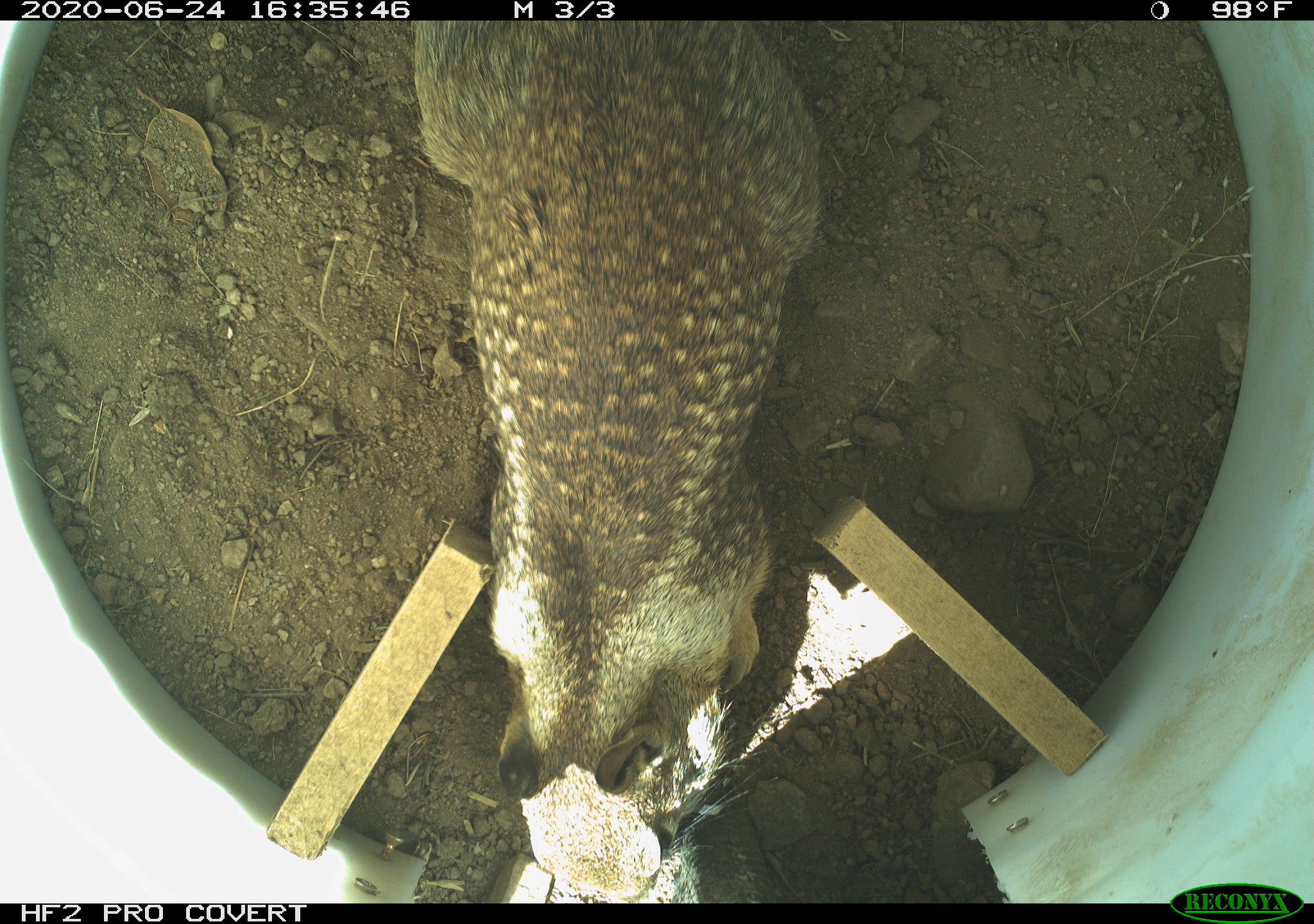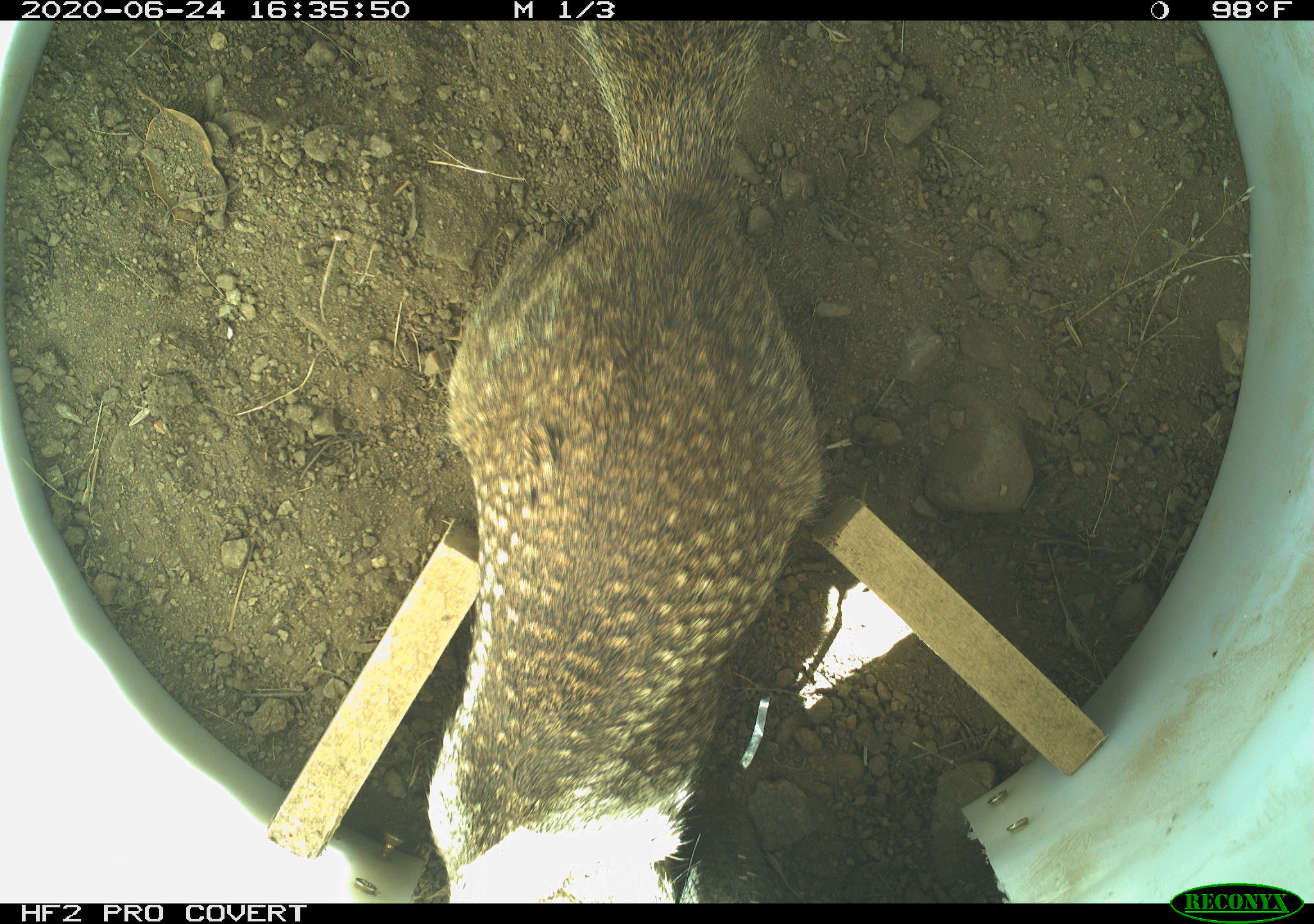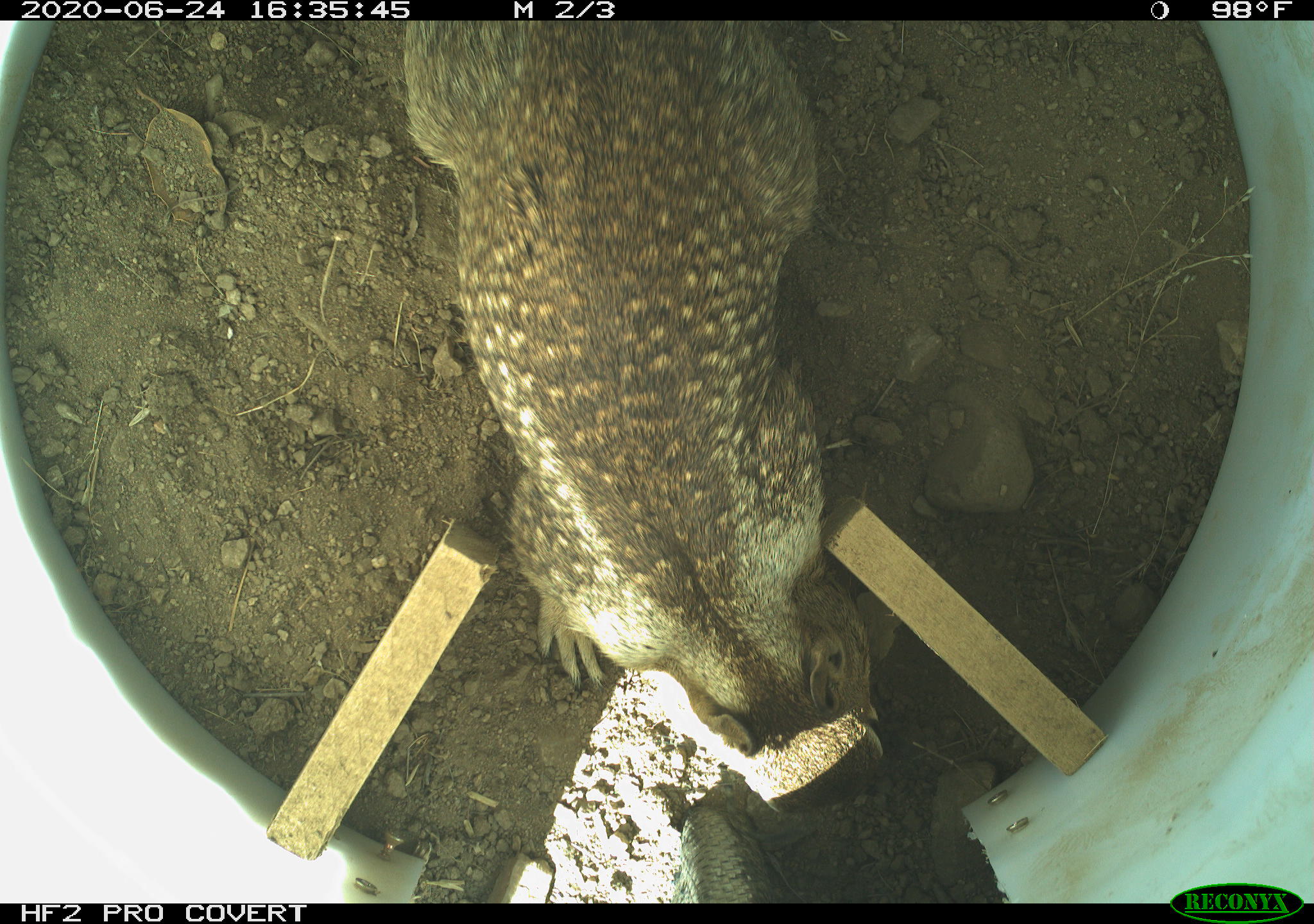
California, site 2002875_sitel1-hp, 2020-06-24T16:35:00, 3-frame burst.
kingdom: Animalia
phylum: Chordata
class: Mammalia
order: Rodentia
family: Sciuridae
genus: Otospermophilus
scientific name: Otospermophilus beecheyi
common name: california ground squirrel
California ground squirrel (Otospermophilus beecheyi).